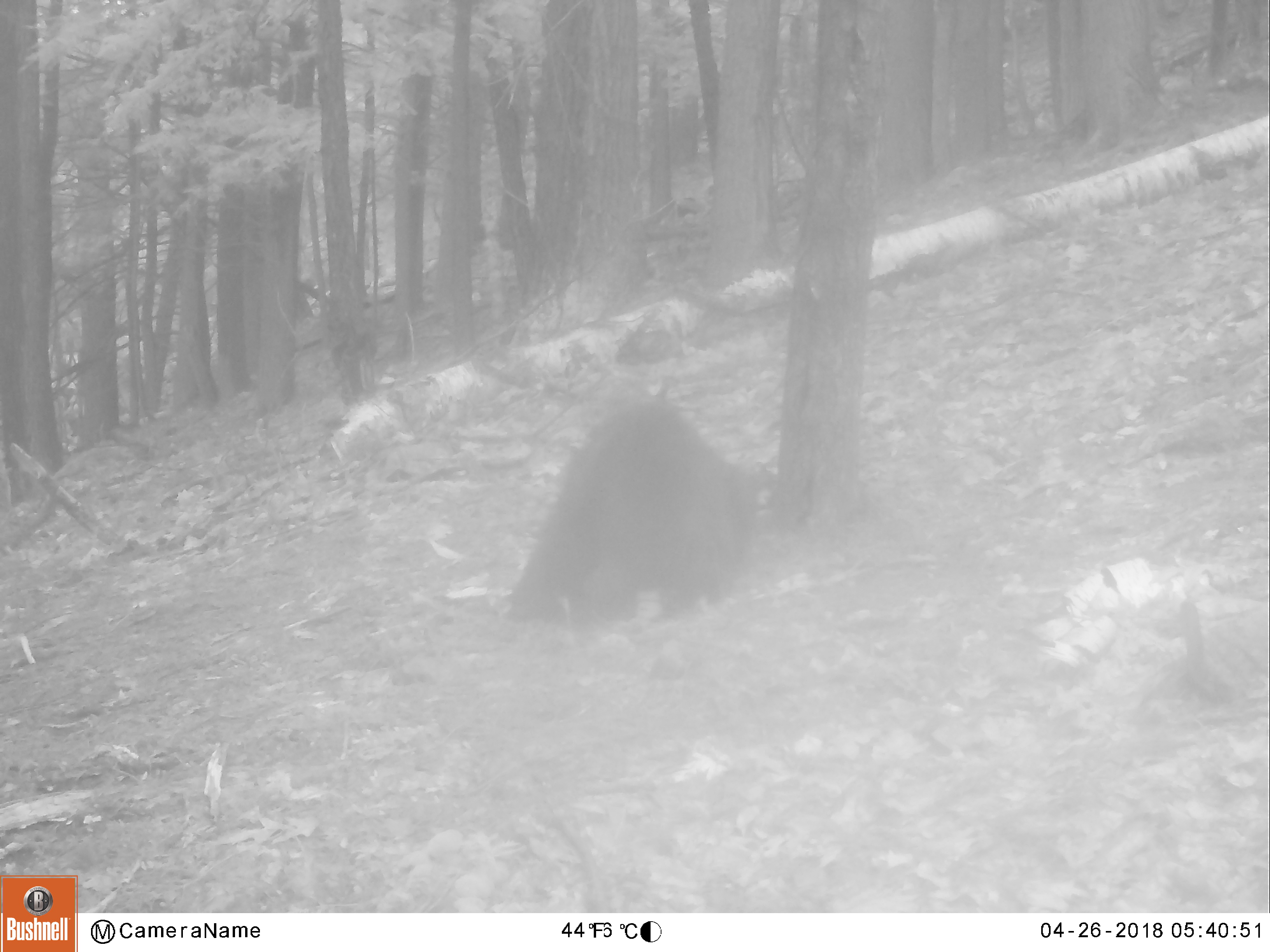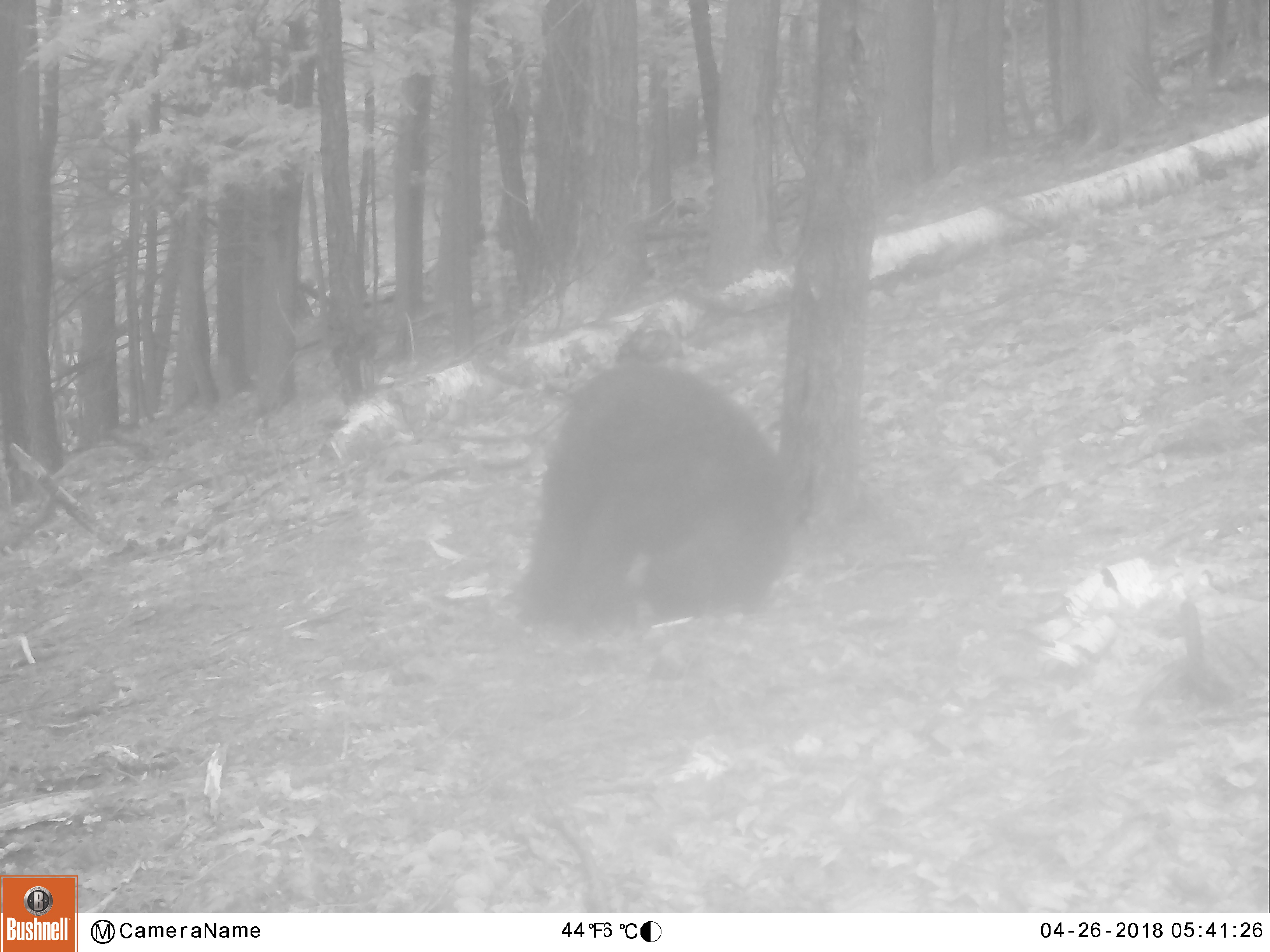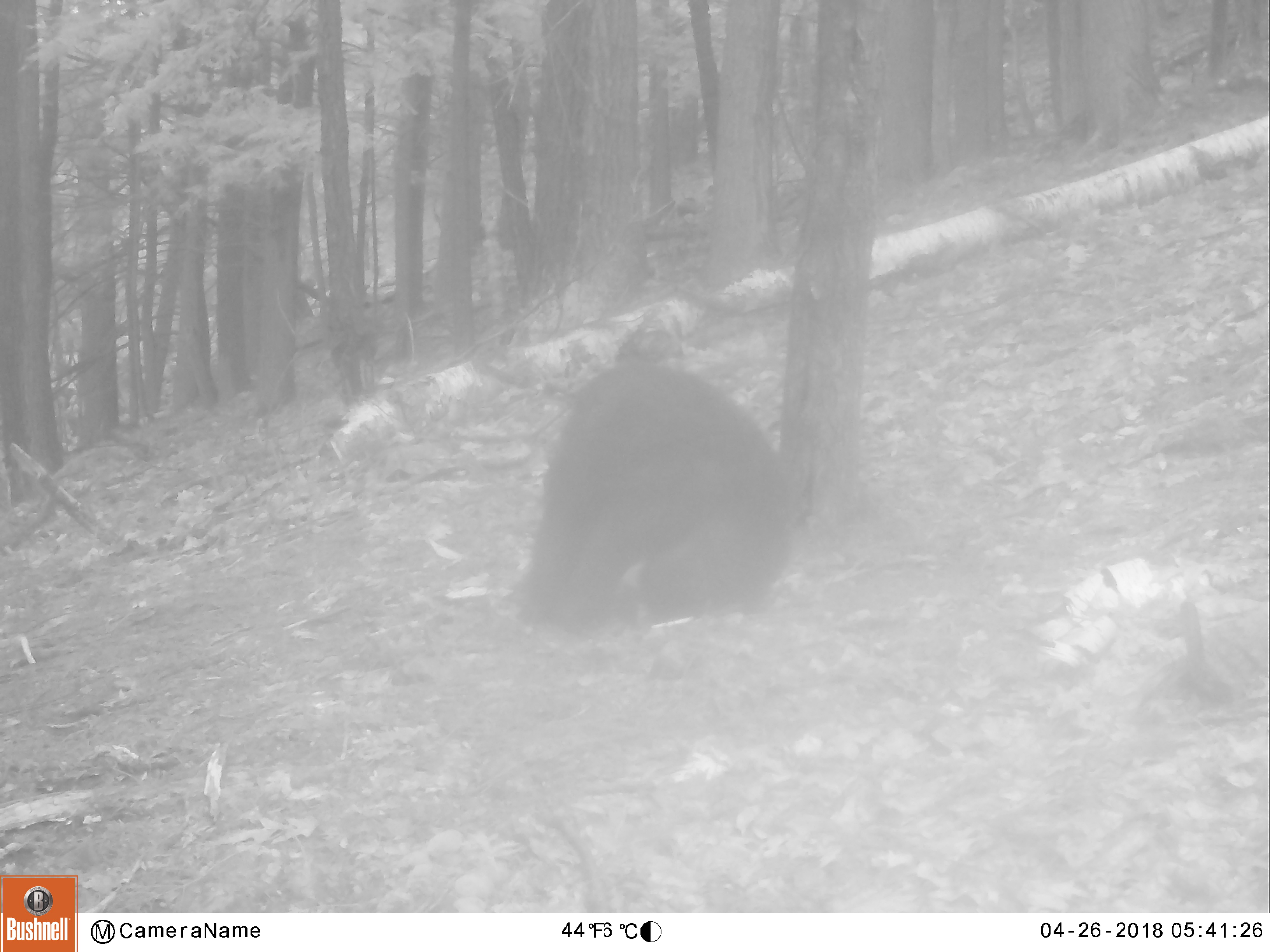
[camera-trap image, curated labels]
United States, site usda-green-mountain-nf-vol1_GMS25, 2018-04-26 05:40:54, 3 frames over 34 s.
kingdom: Animalia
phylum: Chordata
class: Mammalia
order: Carnivora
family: Ursidae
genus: Ursus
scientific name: Ursus americanus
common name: black bear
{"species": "black bear (Ursus americanus)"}